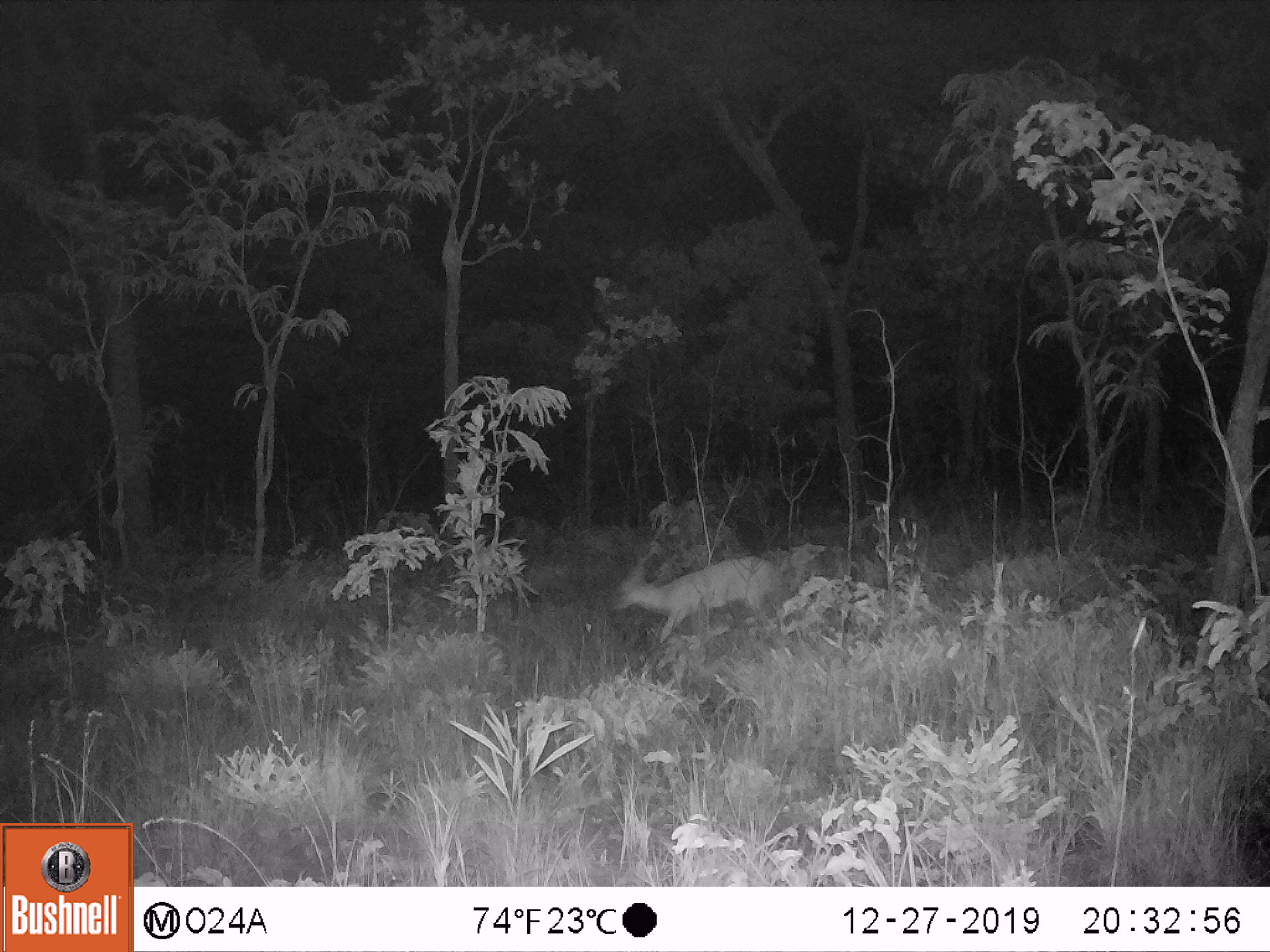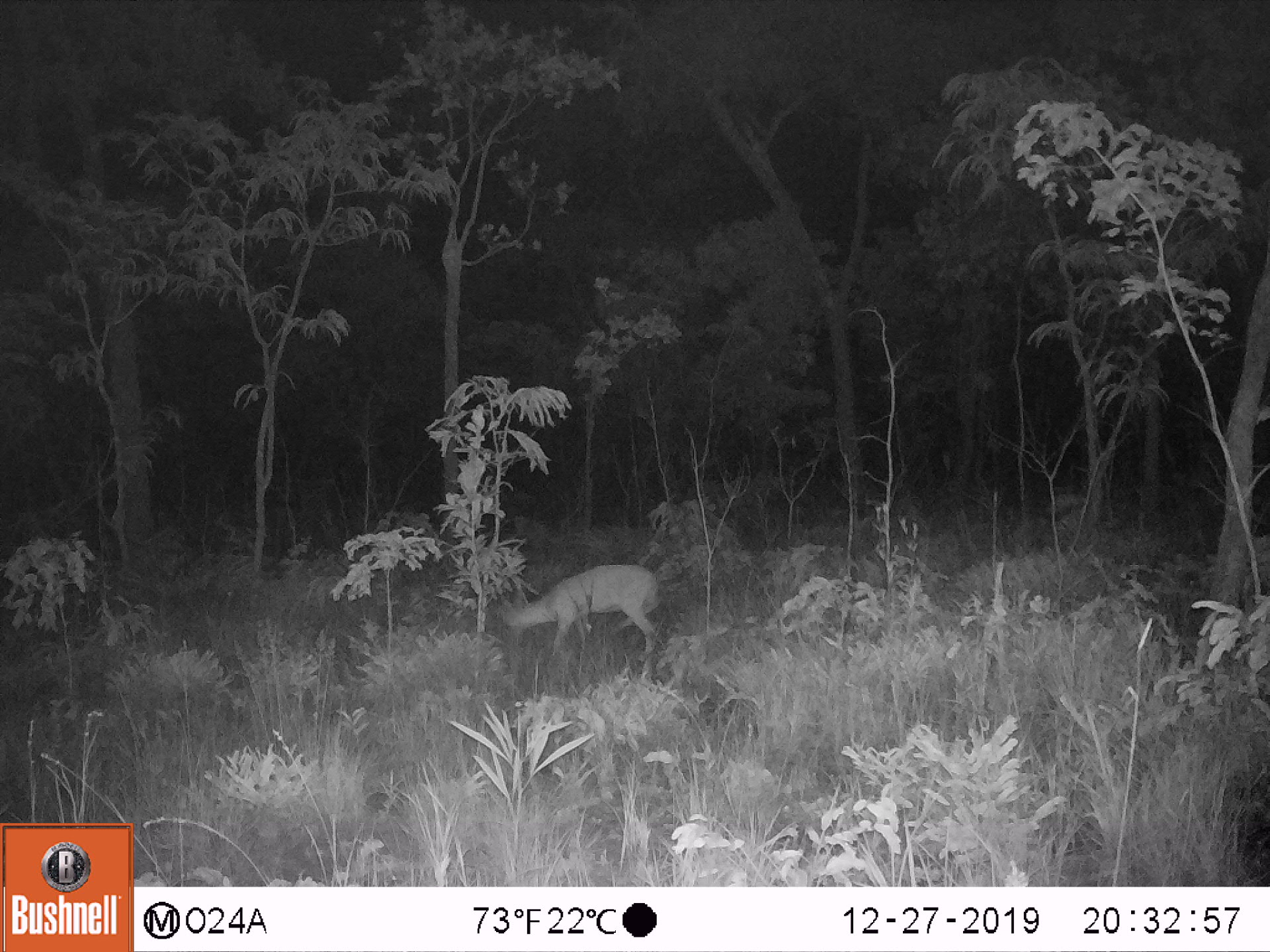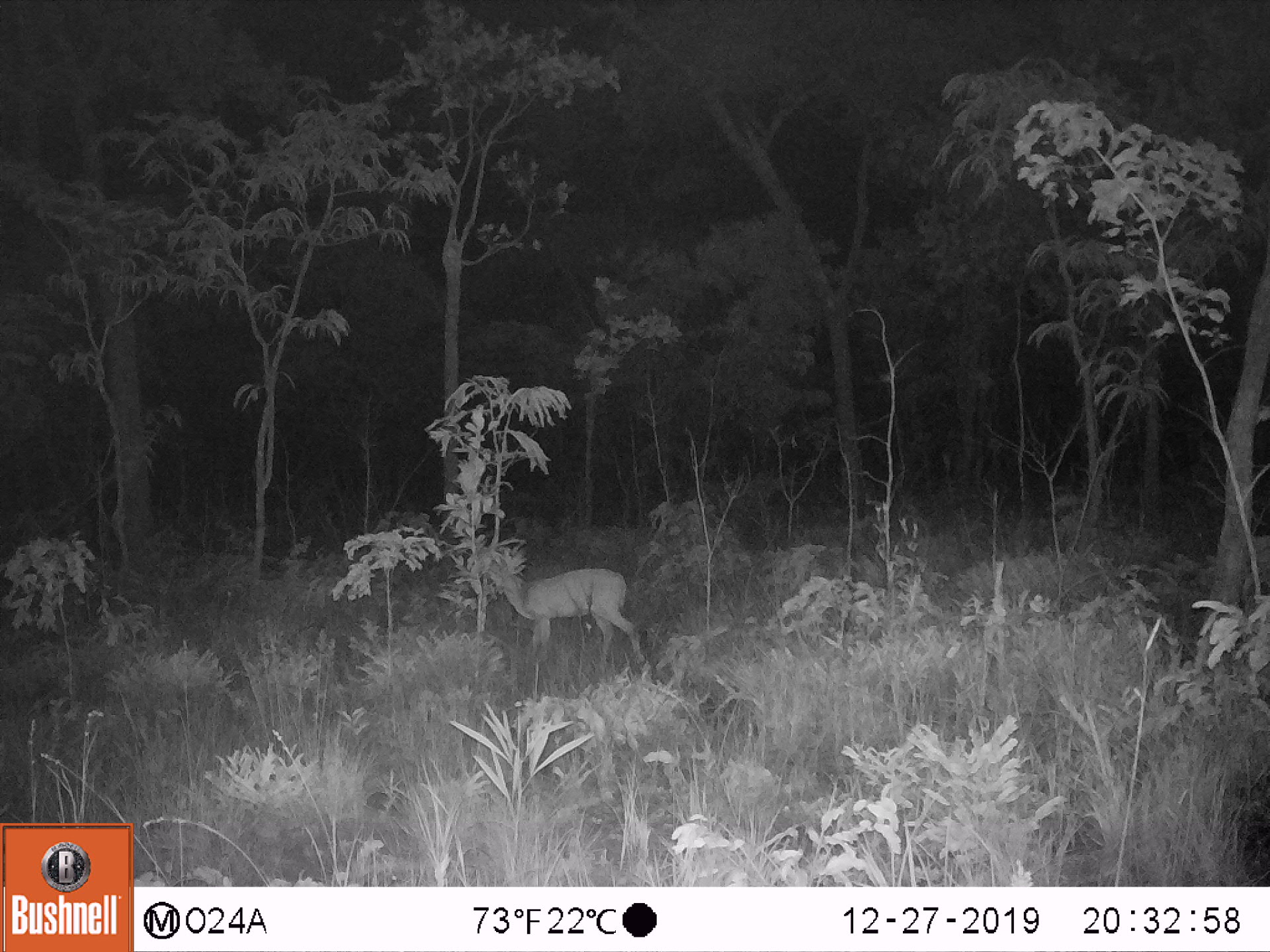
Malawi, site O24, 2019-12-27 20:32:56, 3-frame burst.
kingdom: Animalia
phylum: Chordata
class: Mammalia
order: Artiodactyla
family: Bovidae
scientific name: Antilopinae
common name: small antelope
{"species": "small antelope (Antilopinae)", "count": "1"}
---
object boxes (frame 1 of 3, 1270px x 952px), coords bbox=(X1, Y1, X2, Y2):
small antelope: bbox=(603, 544, 791, 672)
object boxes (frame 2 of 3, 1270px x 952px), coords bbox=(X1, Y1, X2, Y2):
small antelope: bbox=(469, 549, 673, 706)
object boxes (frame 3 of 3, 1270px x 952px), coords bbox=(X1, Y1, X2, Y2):
small antelope: bbox=(471, 540, 646, 697)